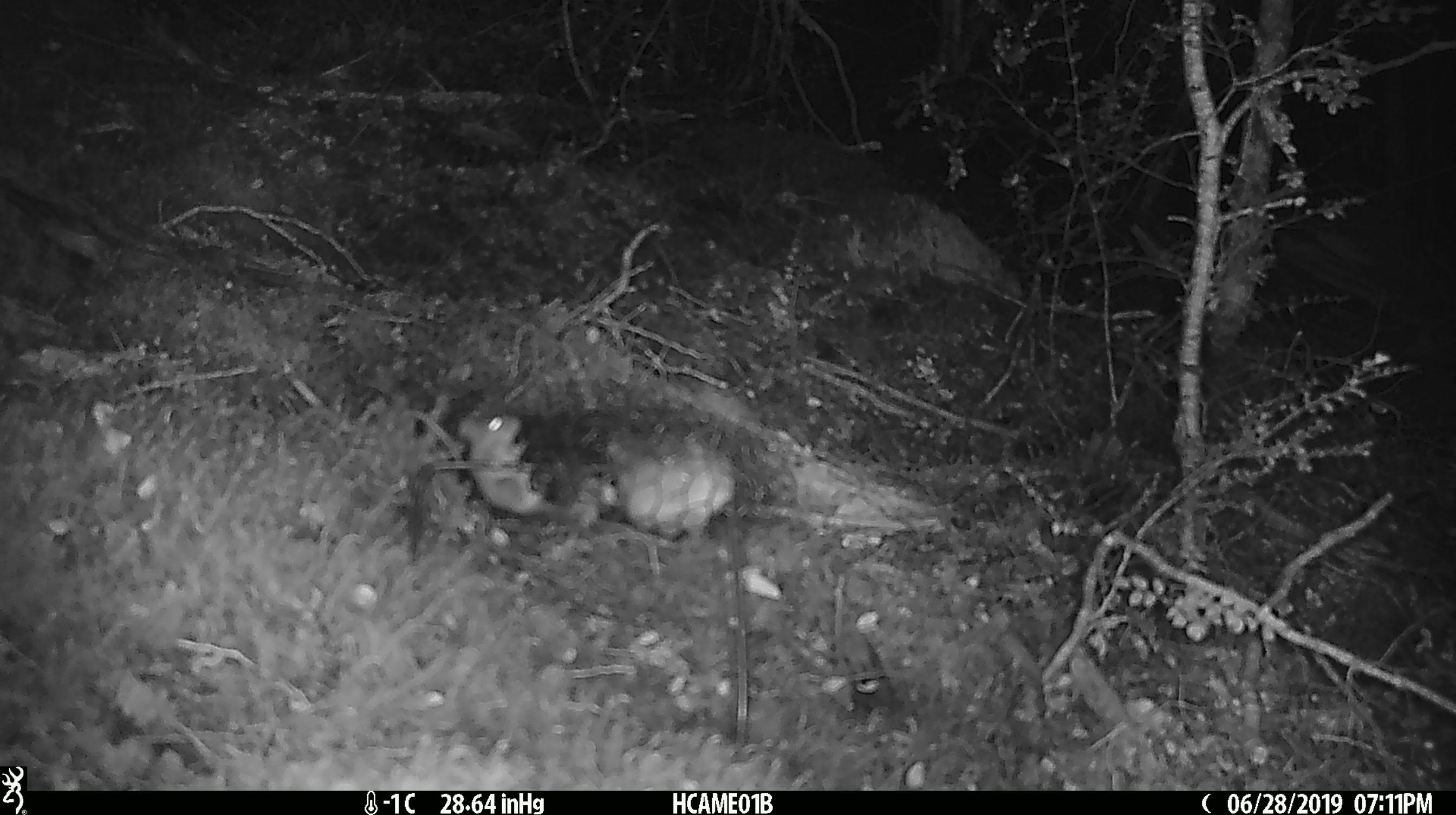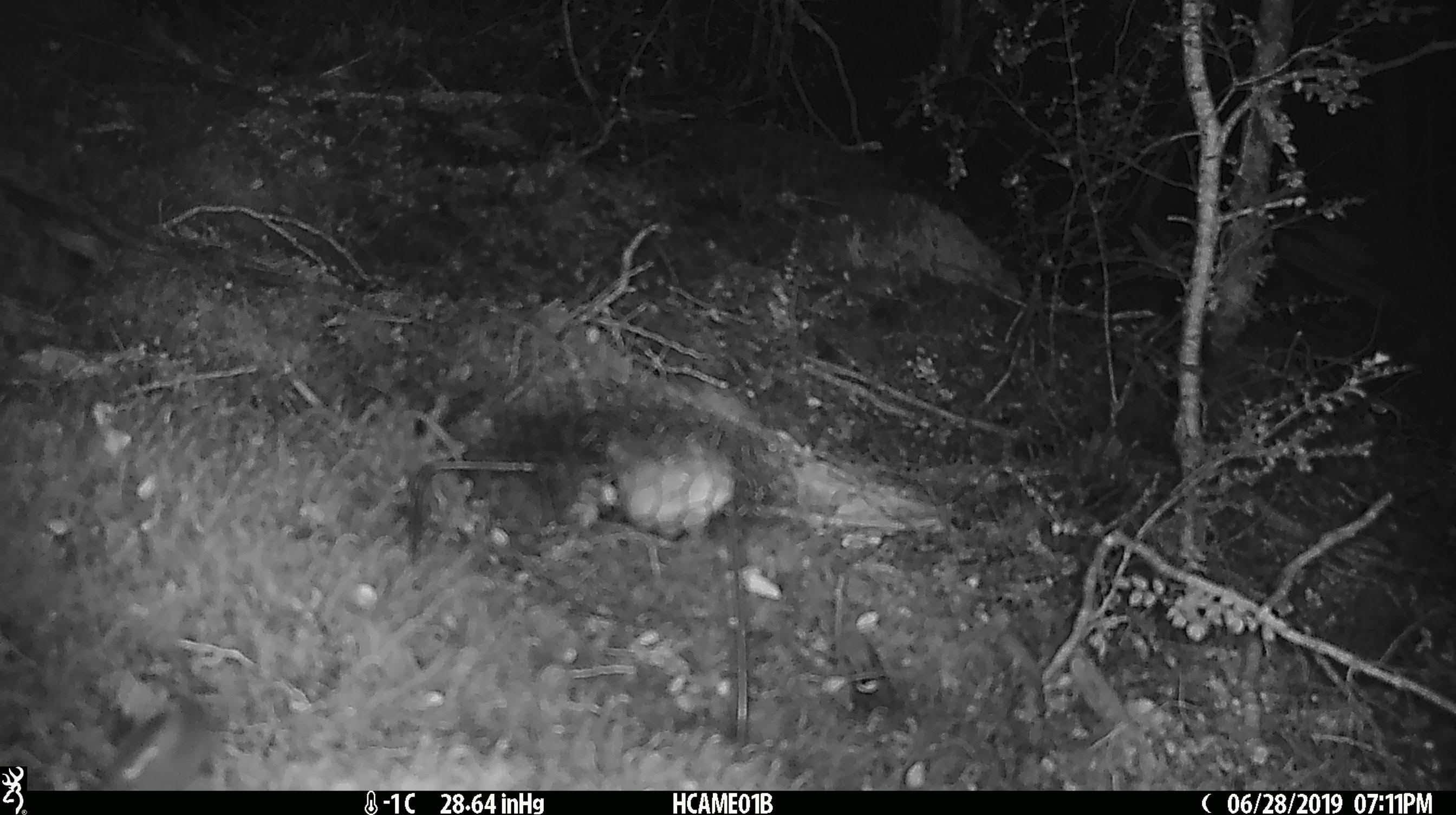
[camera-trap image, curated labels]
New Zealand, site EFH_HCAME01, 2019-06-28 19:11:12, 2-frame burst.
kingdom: Animalia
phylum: Chordata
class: Mammalia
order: Rodentia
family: Muridae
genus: Mus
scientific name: Mus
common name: mouse